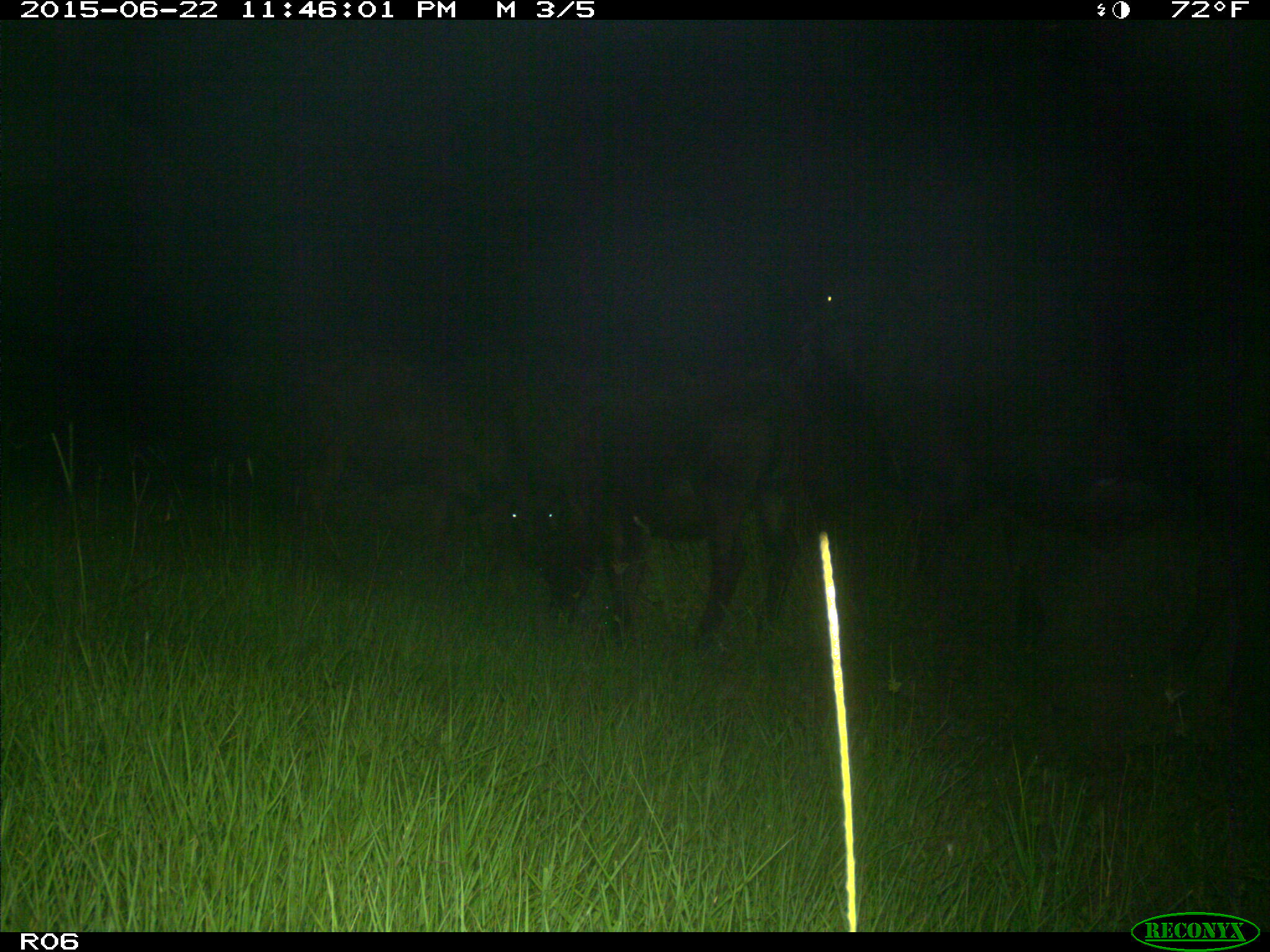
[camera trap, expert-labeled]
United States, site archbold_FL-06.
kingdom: Animalia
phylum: Chordata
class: Mammalia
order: Artiodactyla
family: Bovidae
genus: Bos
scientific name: Bos taurus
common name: domestic cow